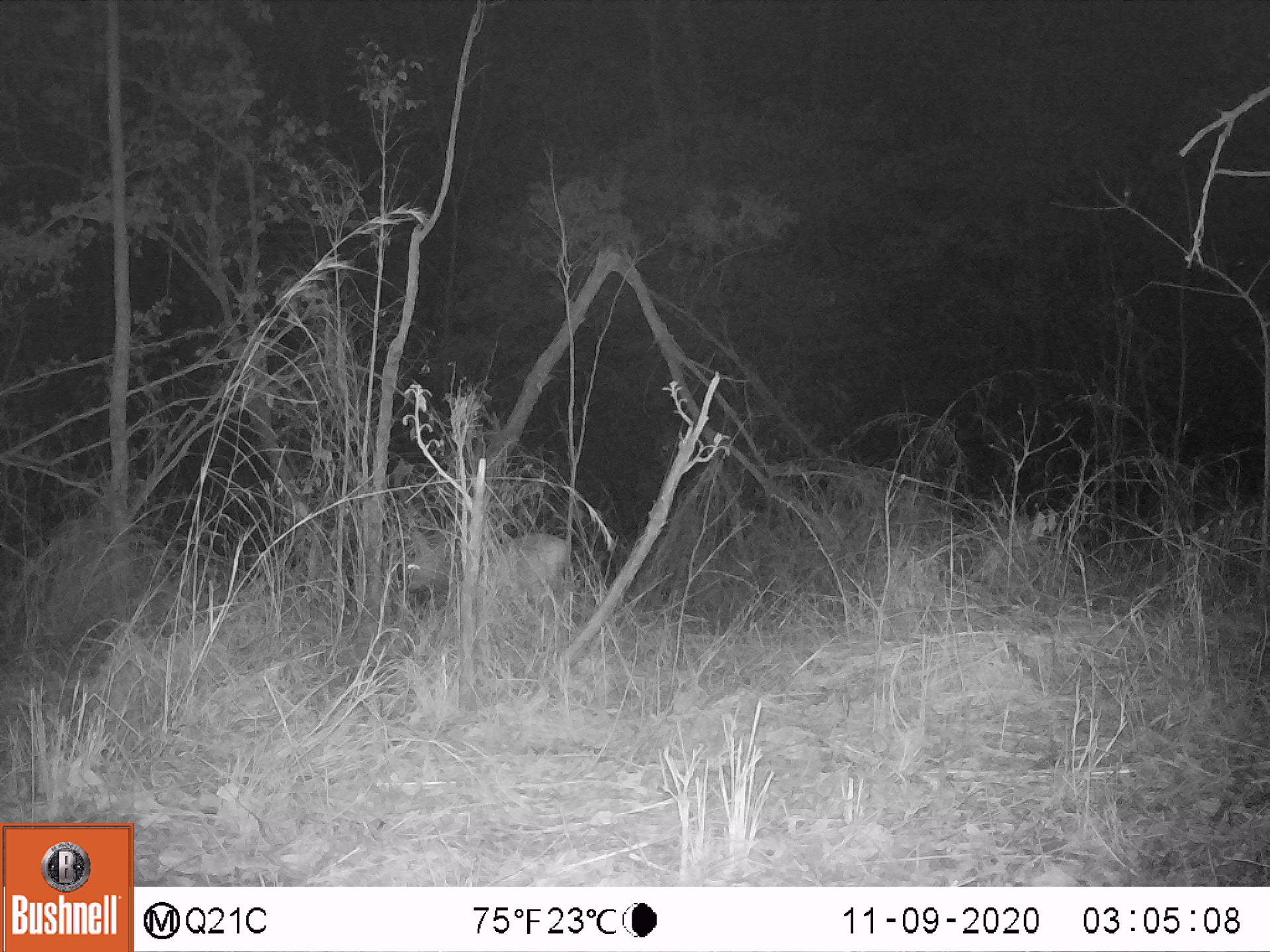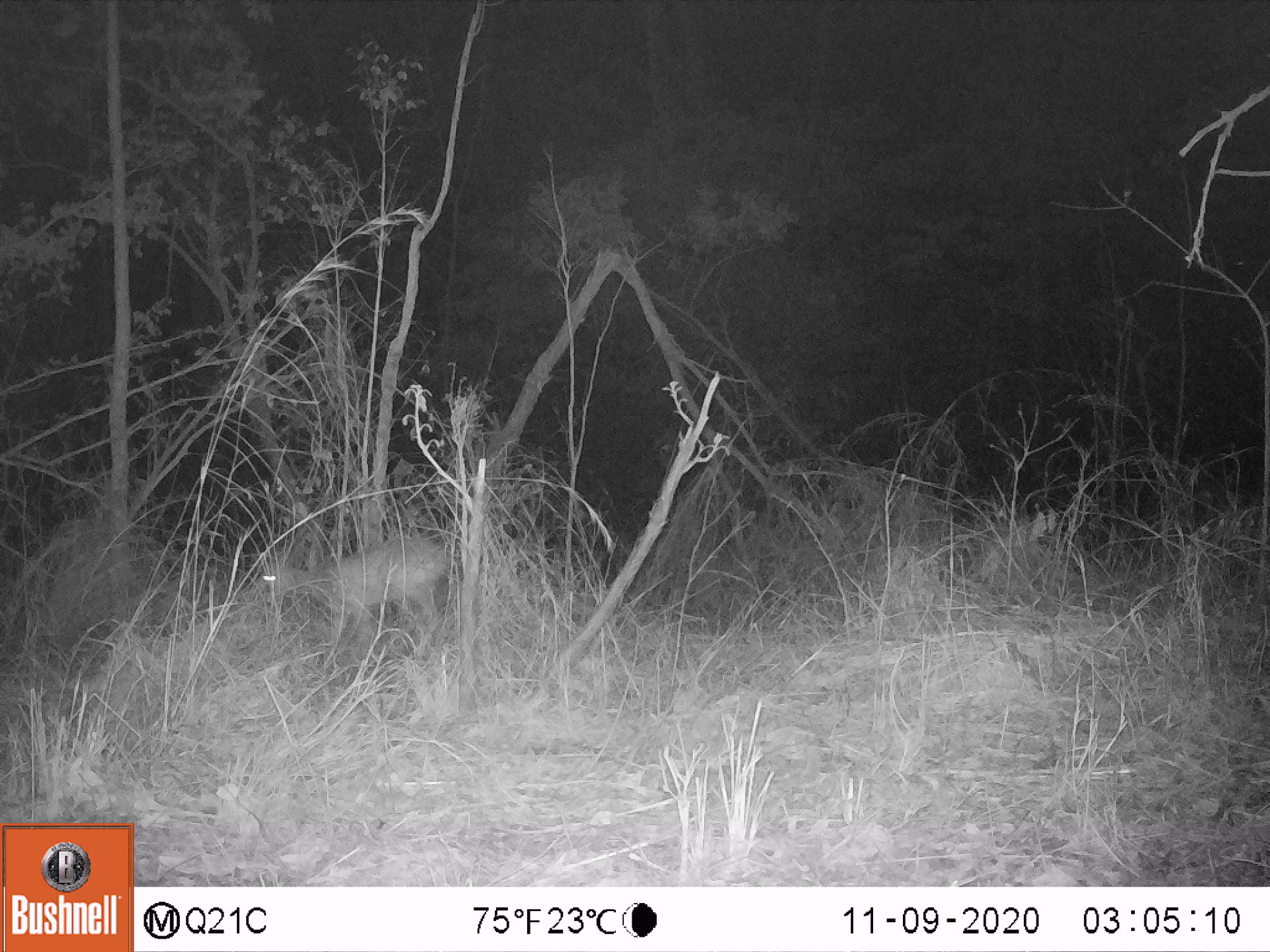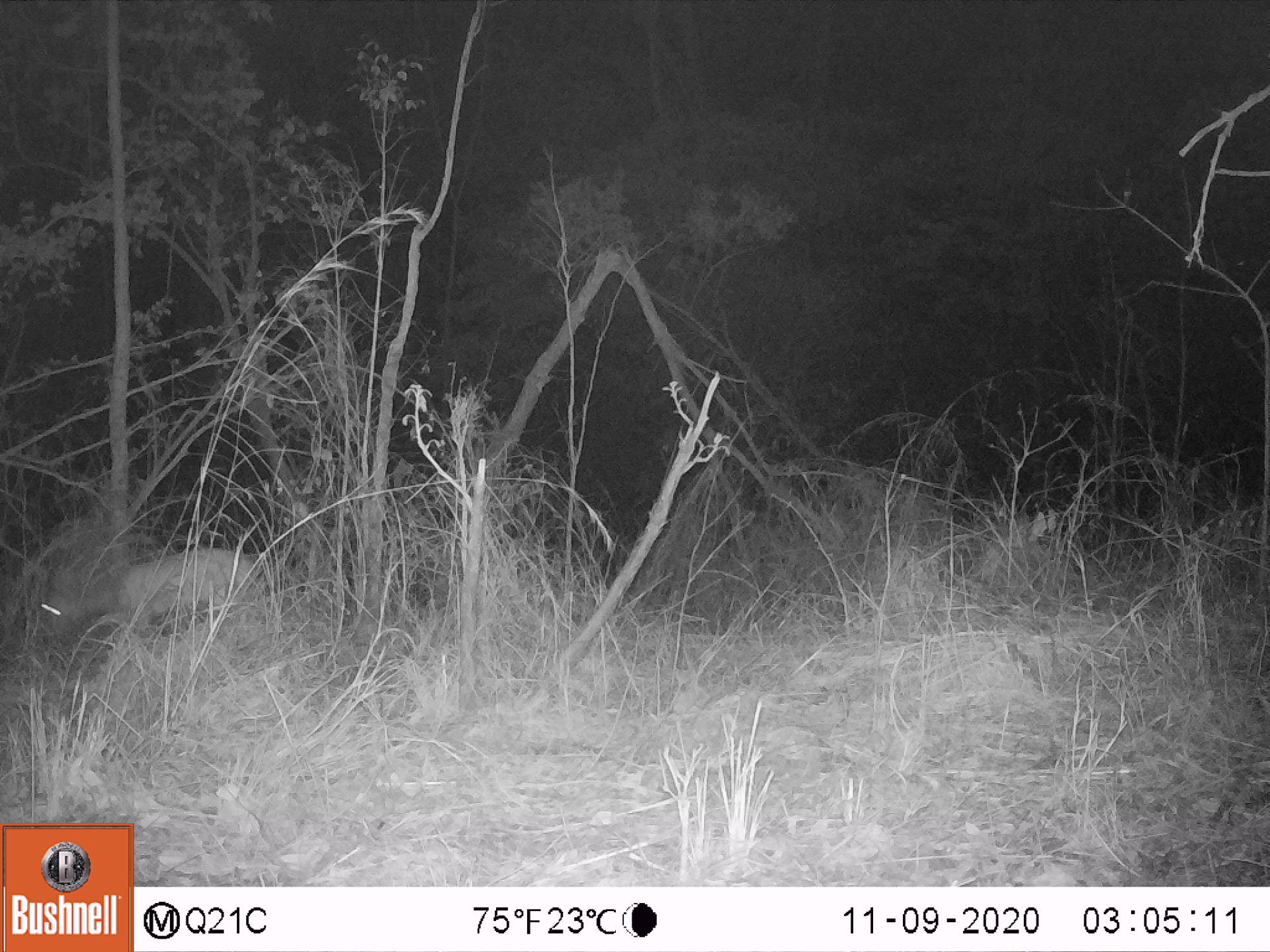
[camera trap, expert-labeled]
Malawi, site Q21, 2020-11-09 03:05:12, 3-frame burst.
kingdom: Animalia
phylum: Chordata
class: Mammalia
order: Artiodactyla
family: Bovidae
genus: Sylvicapra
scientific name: Sylvicapra grimmia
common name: common duiker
Common duiker (Sylvicapra grimmia), count 1.